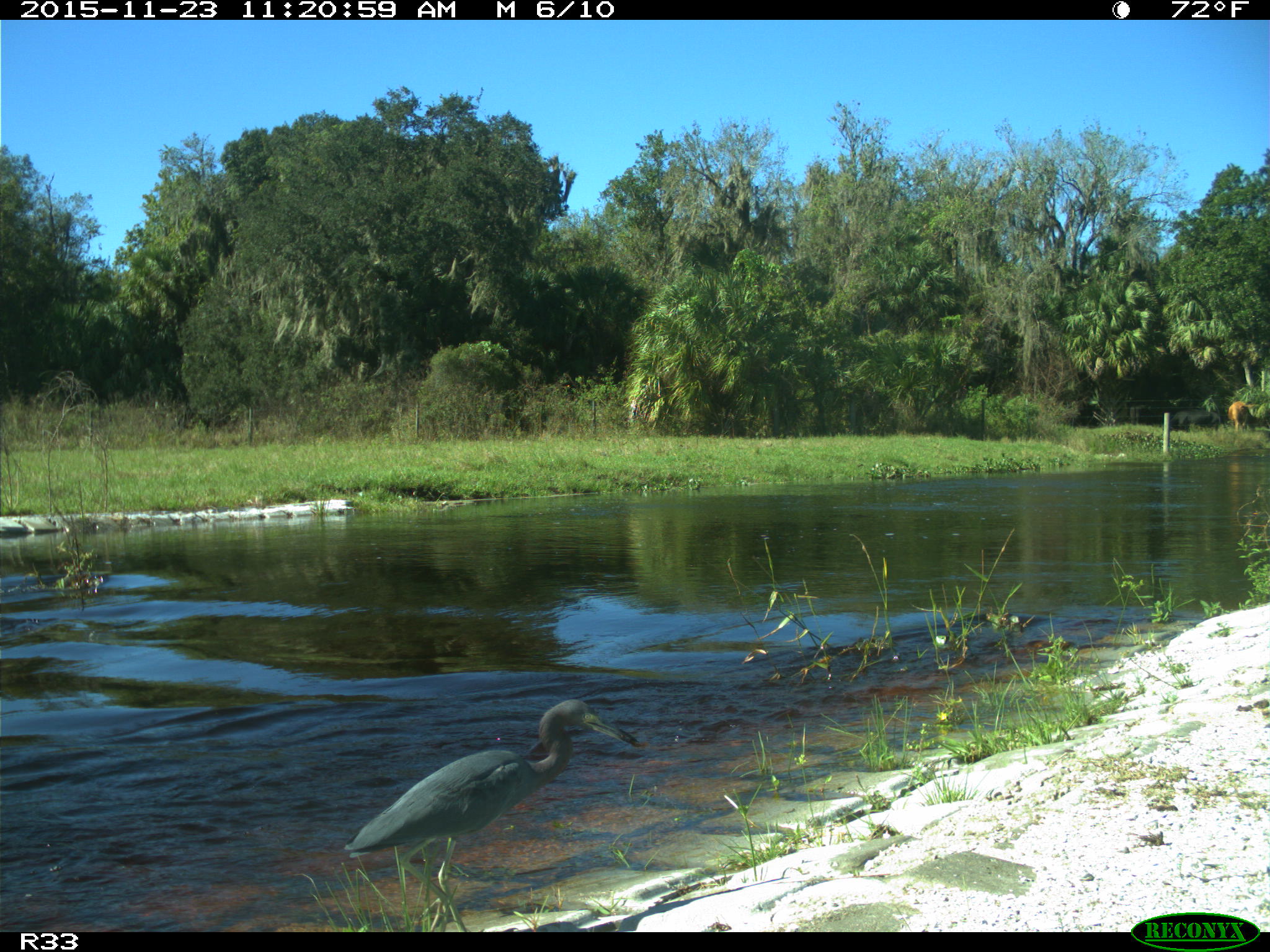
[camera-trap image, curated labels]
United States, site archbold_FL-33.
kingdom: Animalia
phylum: Chordata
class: Aves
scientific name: Aves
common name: birds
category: unidentified bird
Unidentified bird (birds) (Aves).